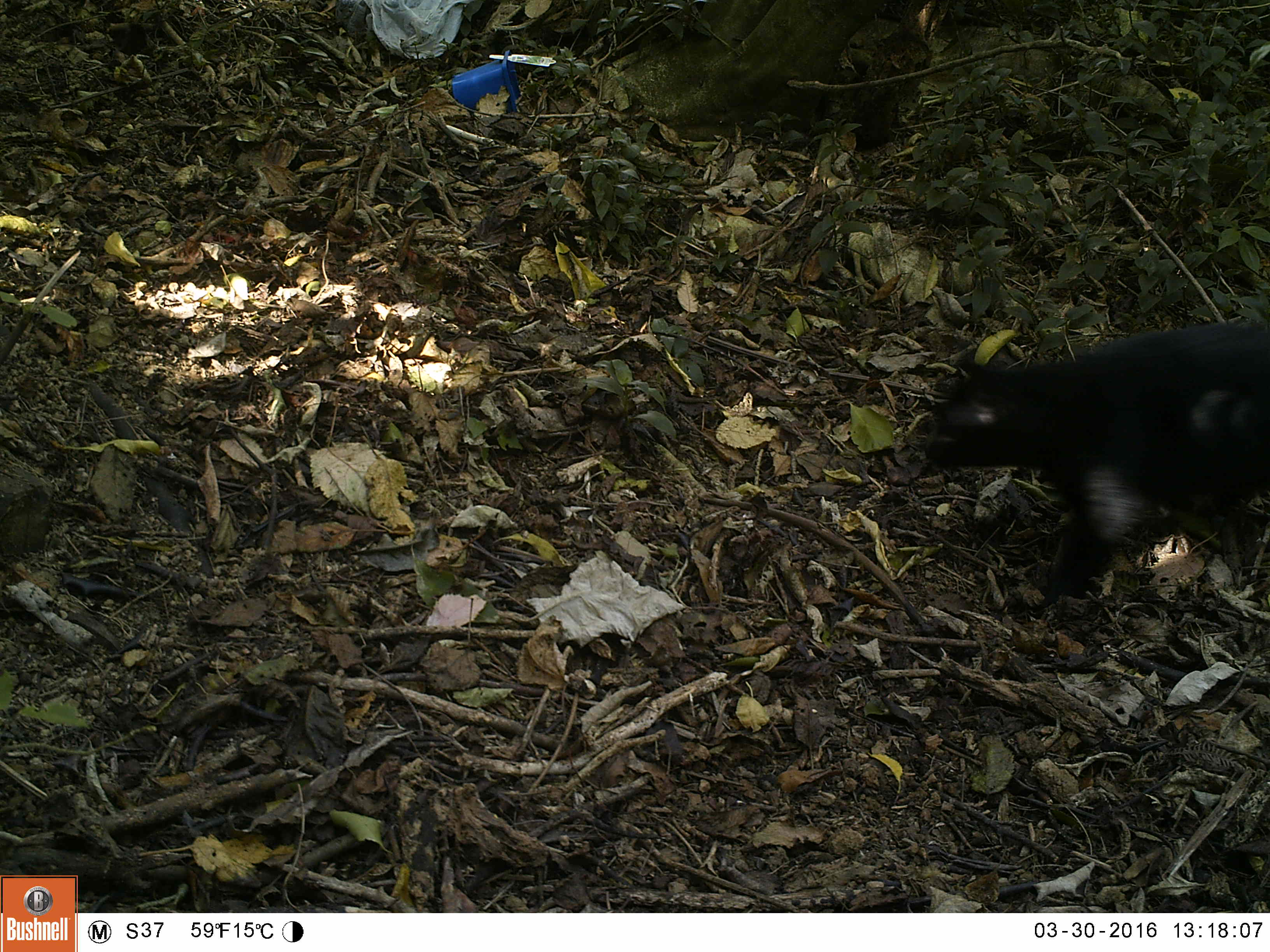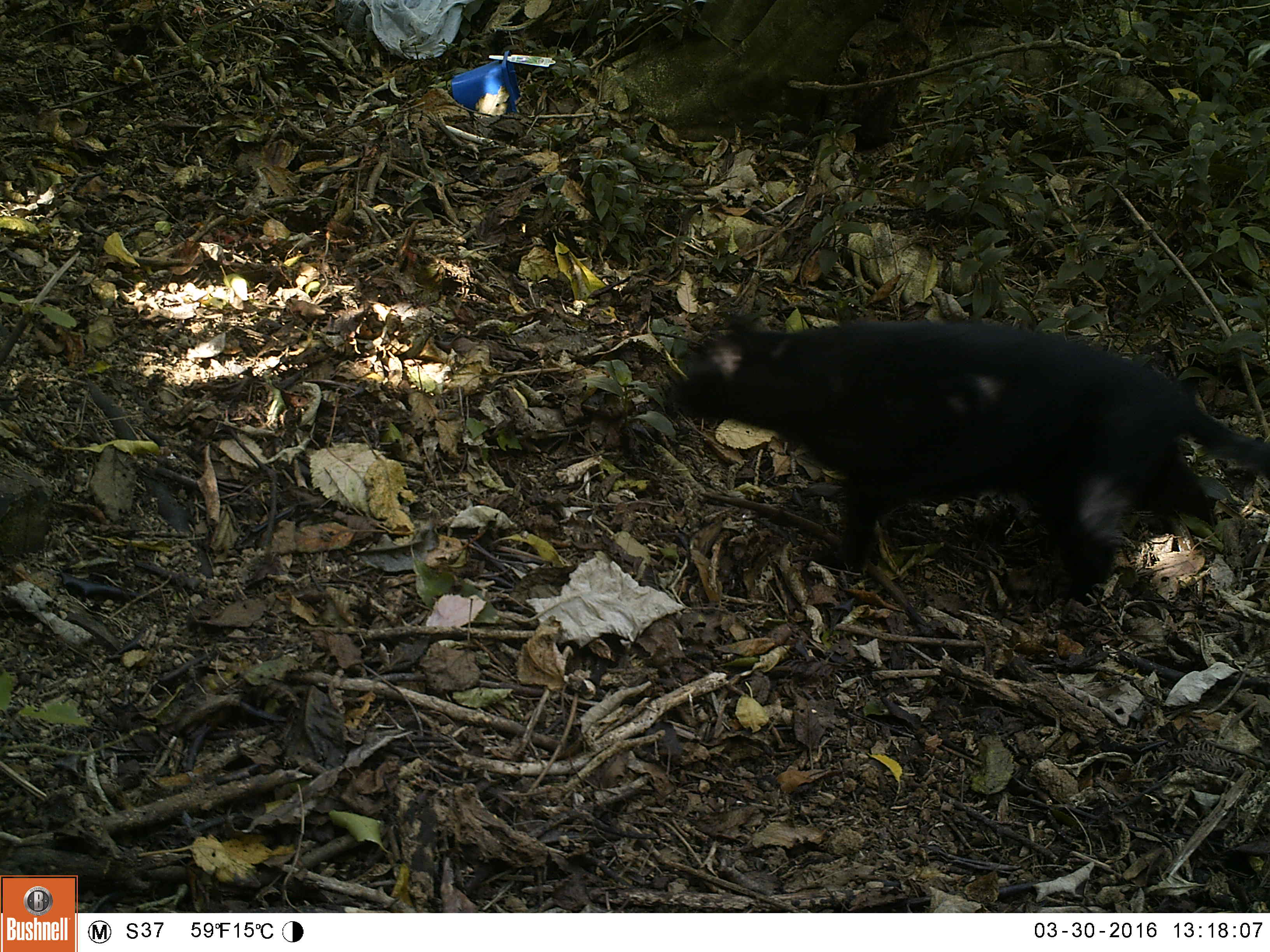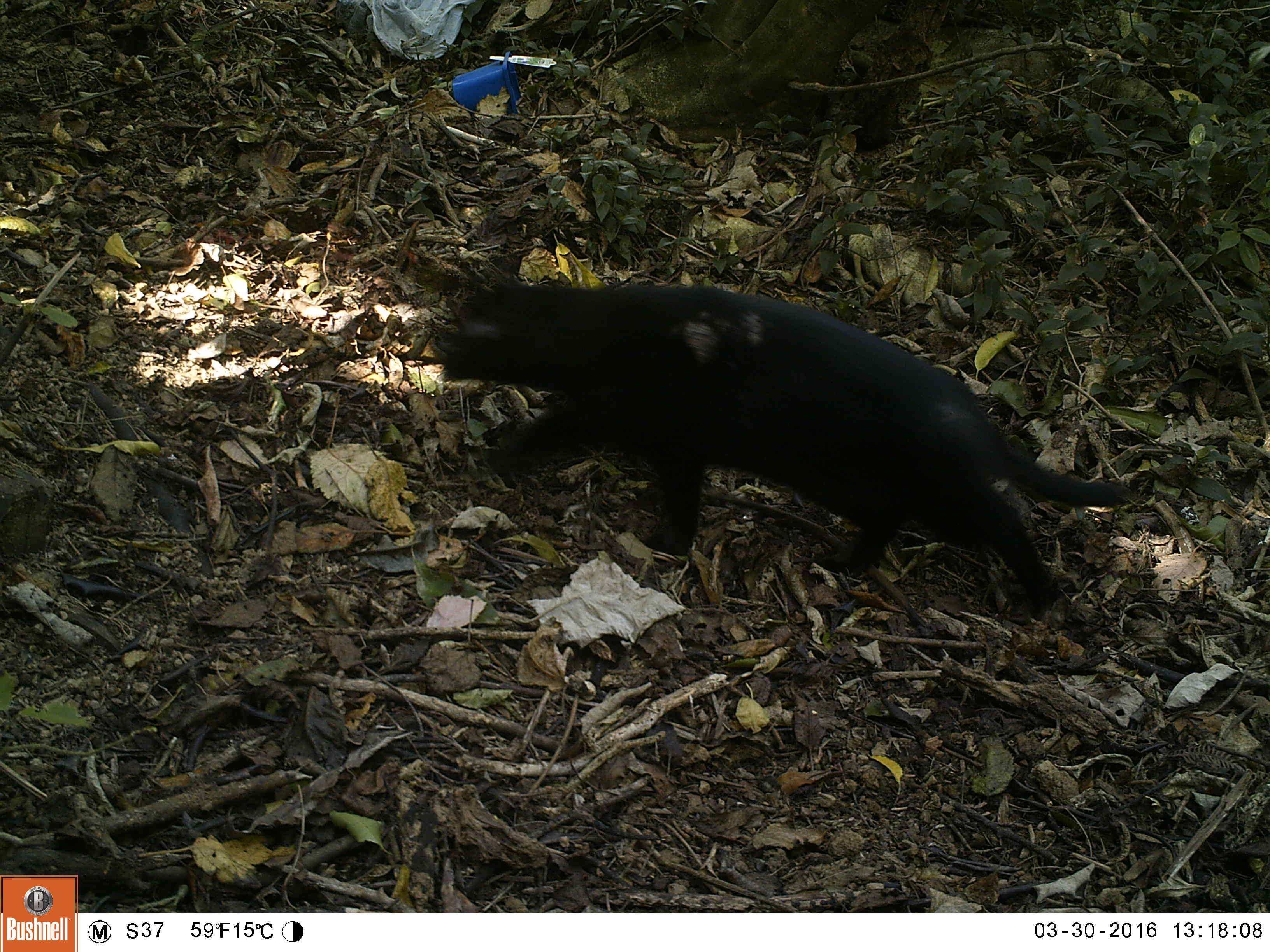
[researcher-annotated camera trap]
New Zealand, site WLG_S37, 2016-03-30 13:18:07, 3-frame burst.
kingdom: Animalia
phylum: Chordata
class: Mammalia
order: Carnivora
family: Felidae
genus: Felis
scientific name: Felis catus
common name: domestic cat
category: cat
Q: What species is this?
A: Cat (domestic cat) (Felis catus).